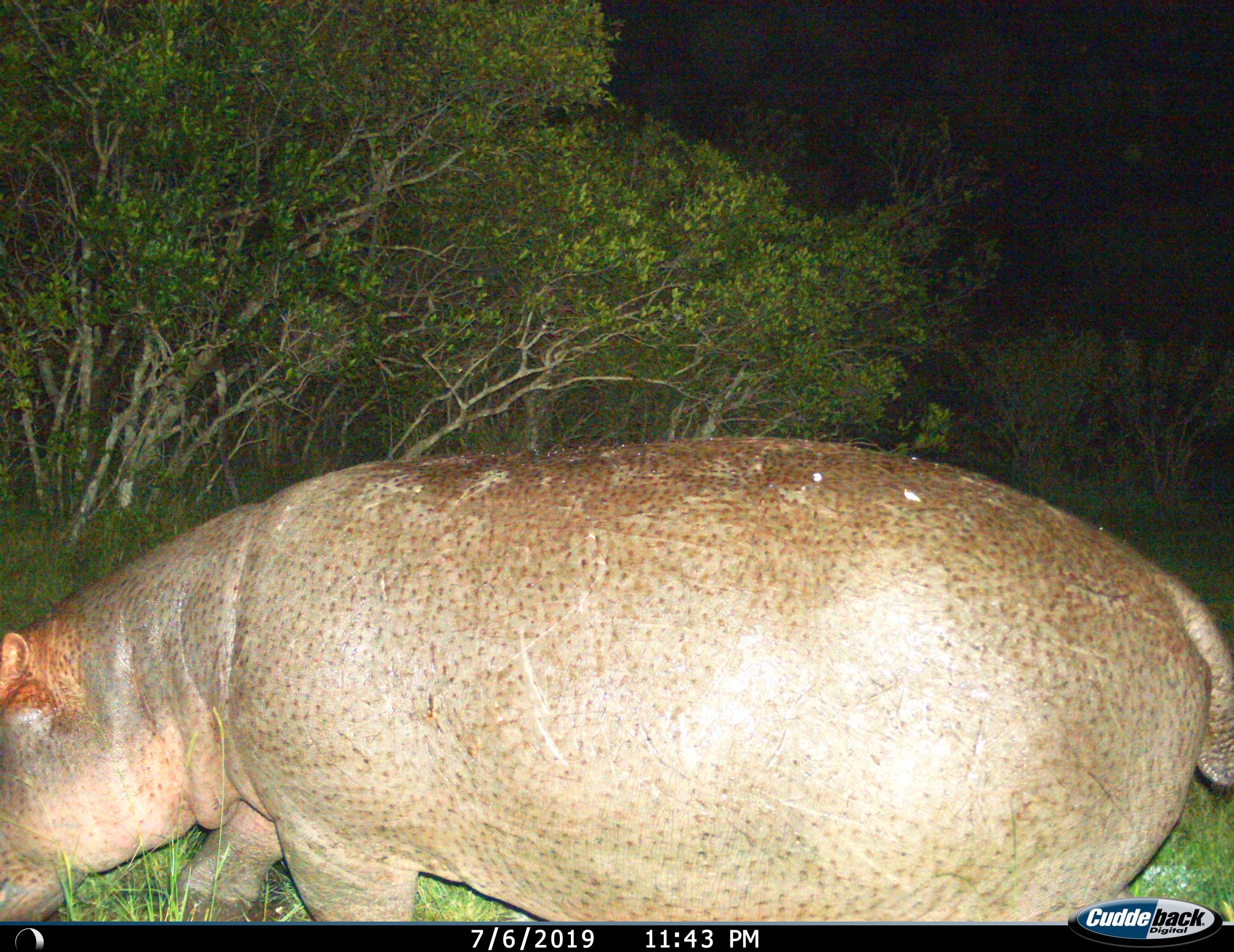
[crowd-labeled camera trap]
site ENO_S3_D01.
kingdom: Animalia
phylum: Chordata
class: Mammalia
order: Artiodactyla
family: Hippopotamidae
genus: Hippopotamus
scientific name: Hippopotamus amphibius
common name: hippopotamus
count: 1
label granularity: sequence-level